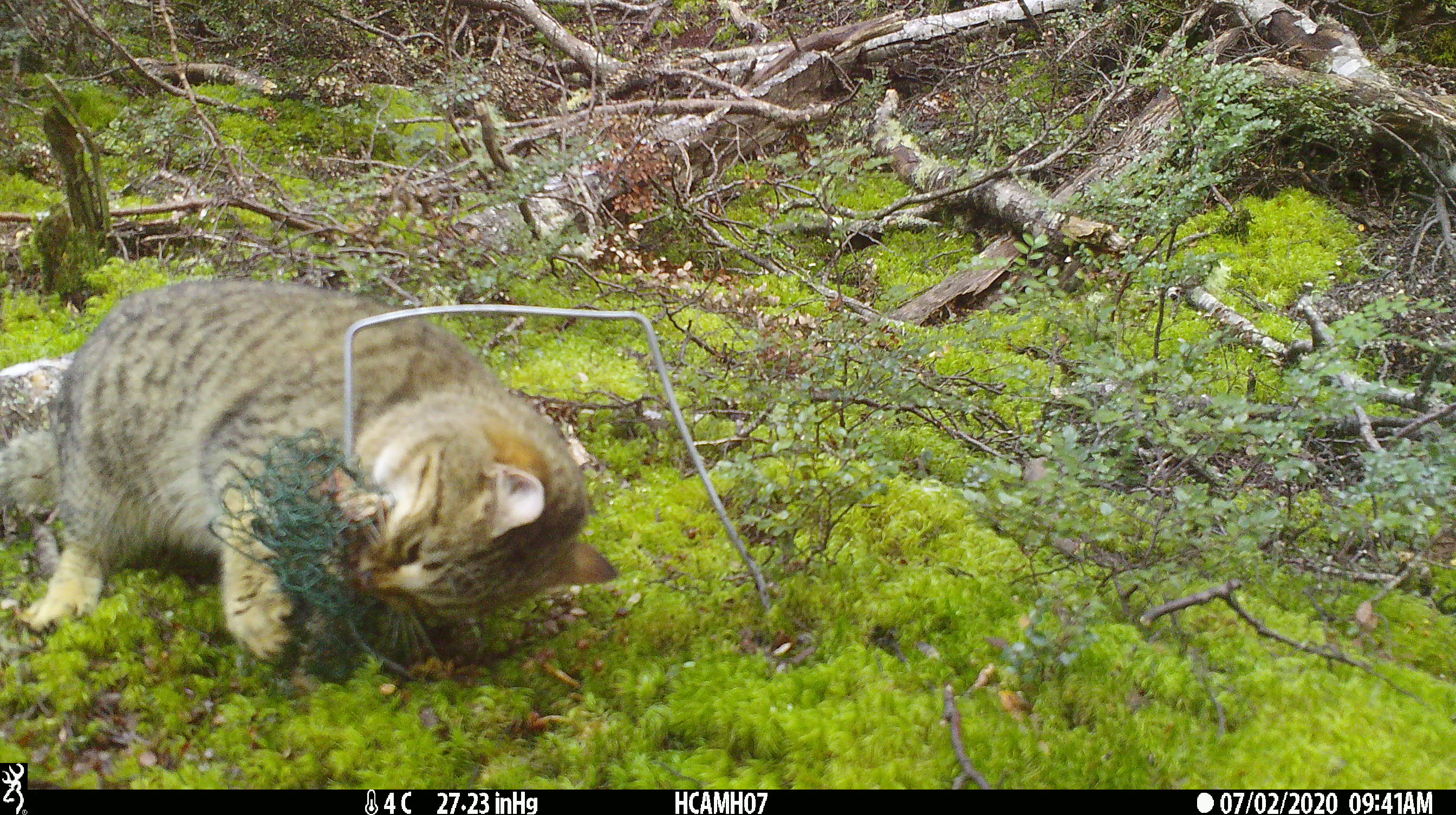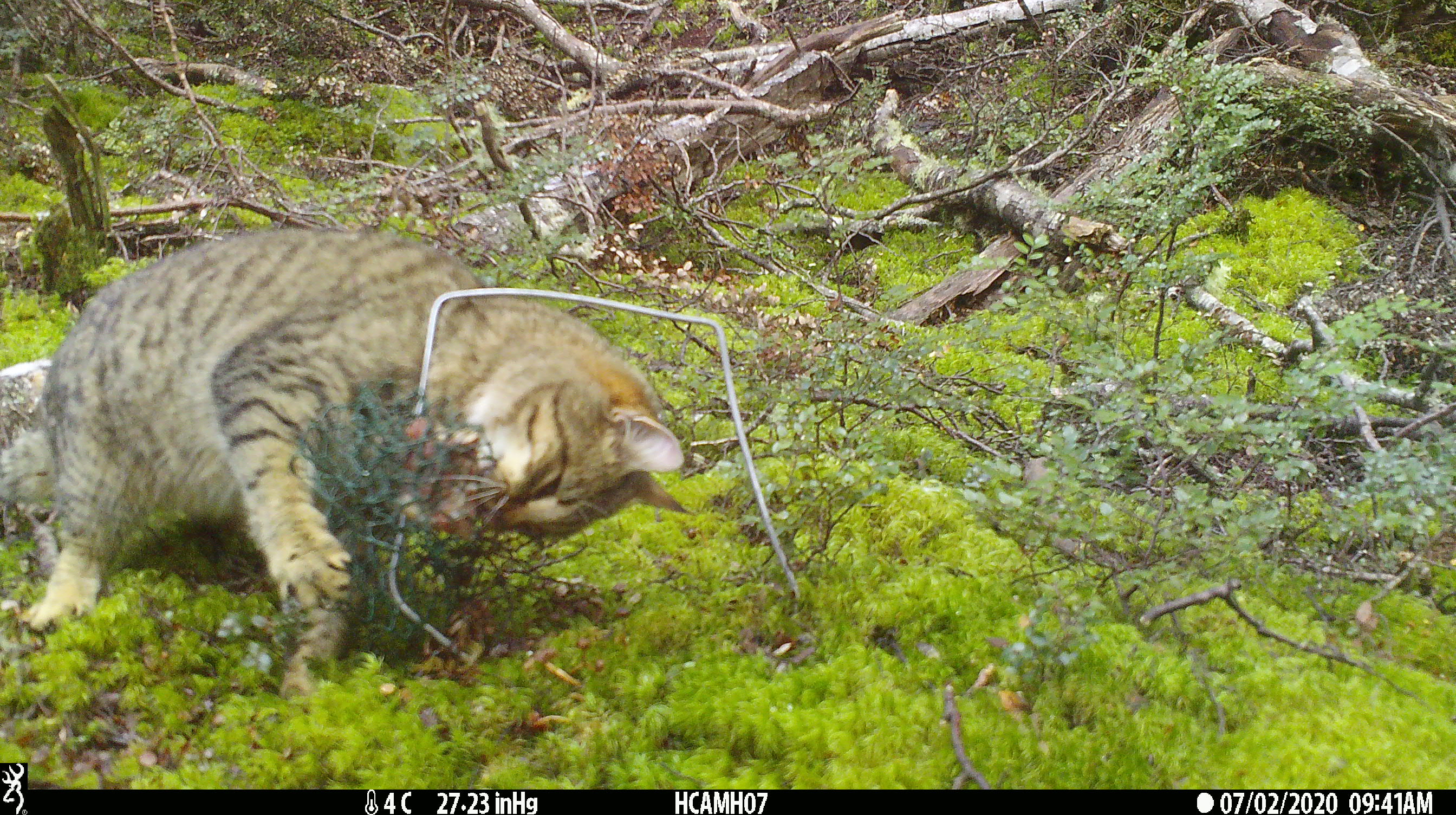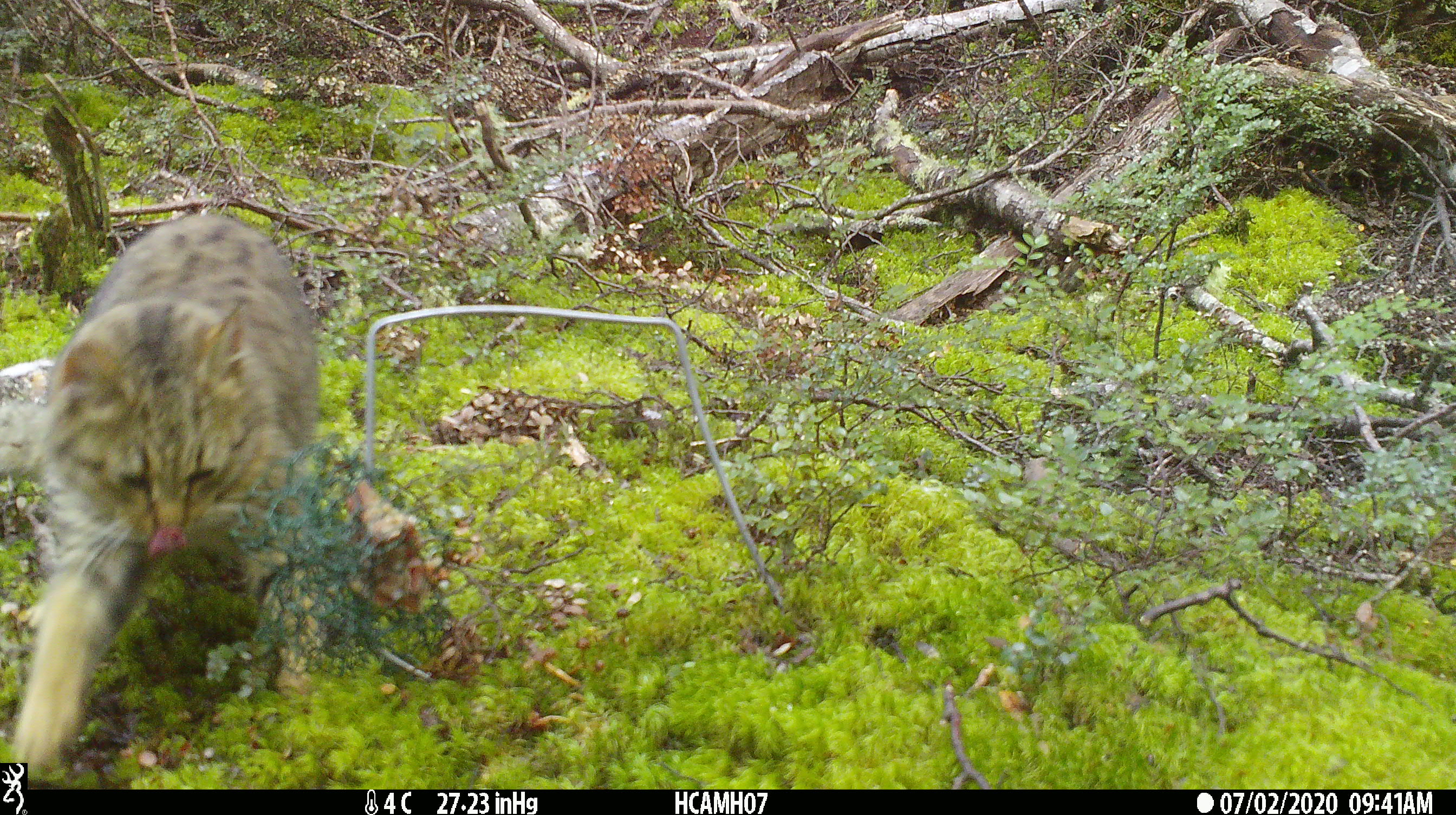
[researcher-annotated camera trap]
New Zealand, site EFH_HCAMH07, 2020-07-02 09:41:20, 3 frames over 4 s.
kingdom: Animalia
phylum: Chordata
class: Mammalia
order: Carnivora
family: Felidae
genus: Felis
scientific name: Felis catus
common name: domestic cat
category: cat